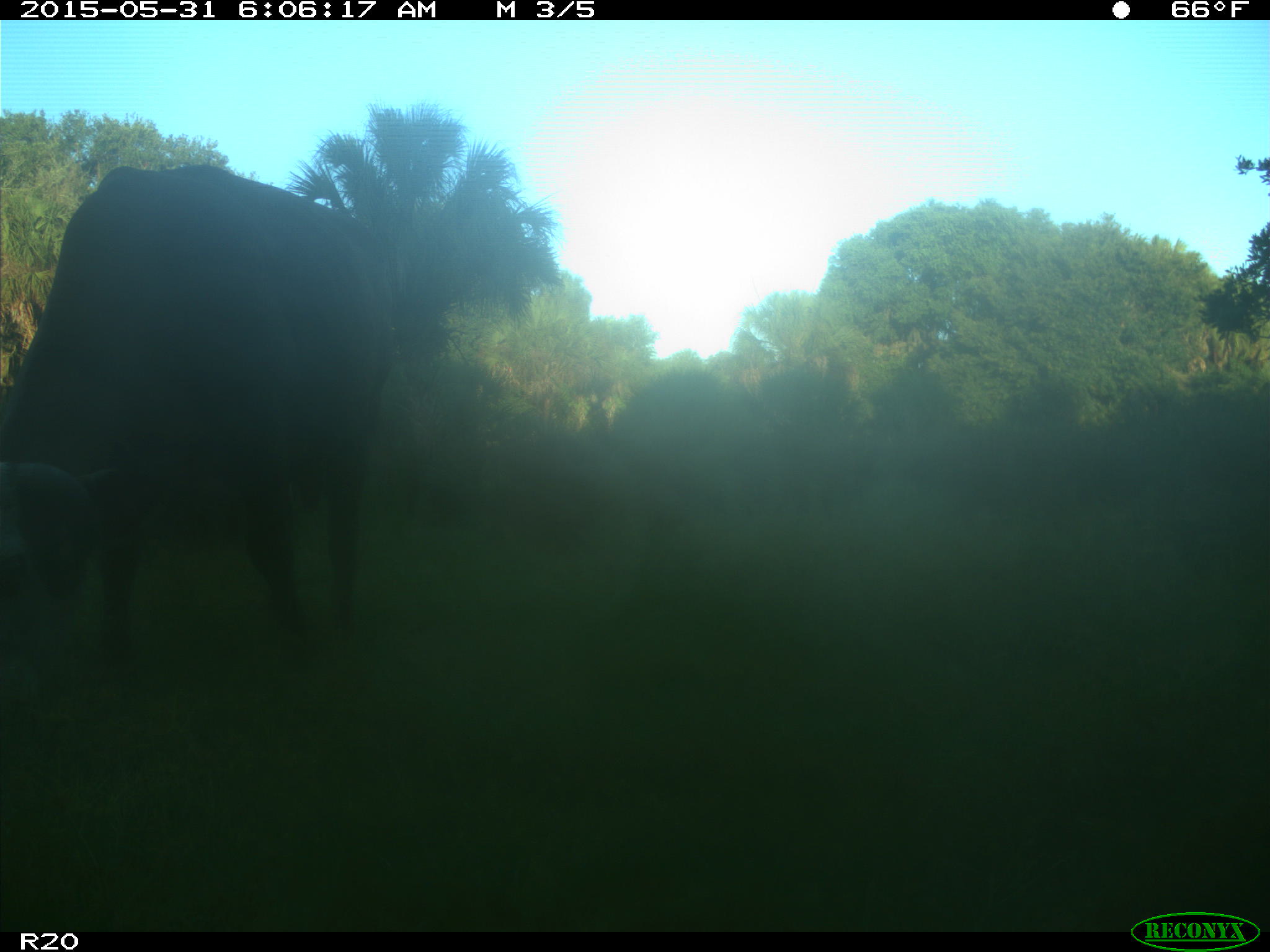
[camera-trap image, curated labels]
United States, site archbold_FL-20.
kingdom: Animalia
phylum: Chordata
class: Mammalia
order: Artiodactyla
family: Bovidae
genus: Bos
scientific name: Bos taurus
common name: domestic cow